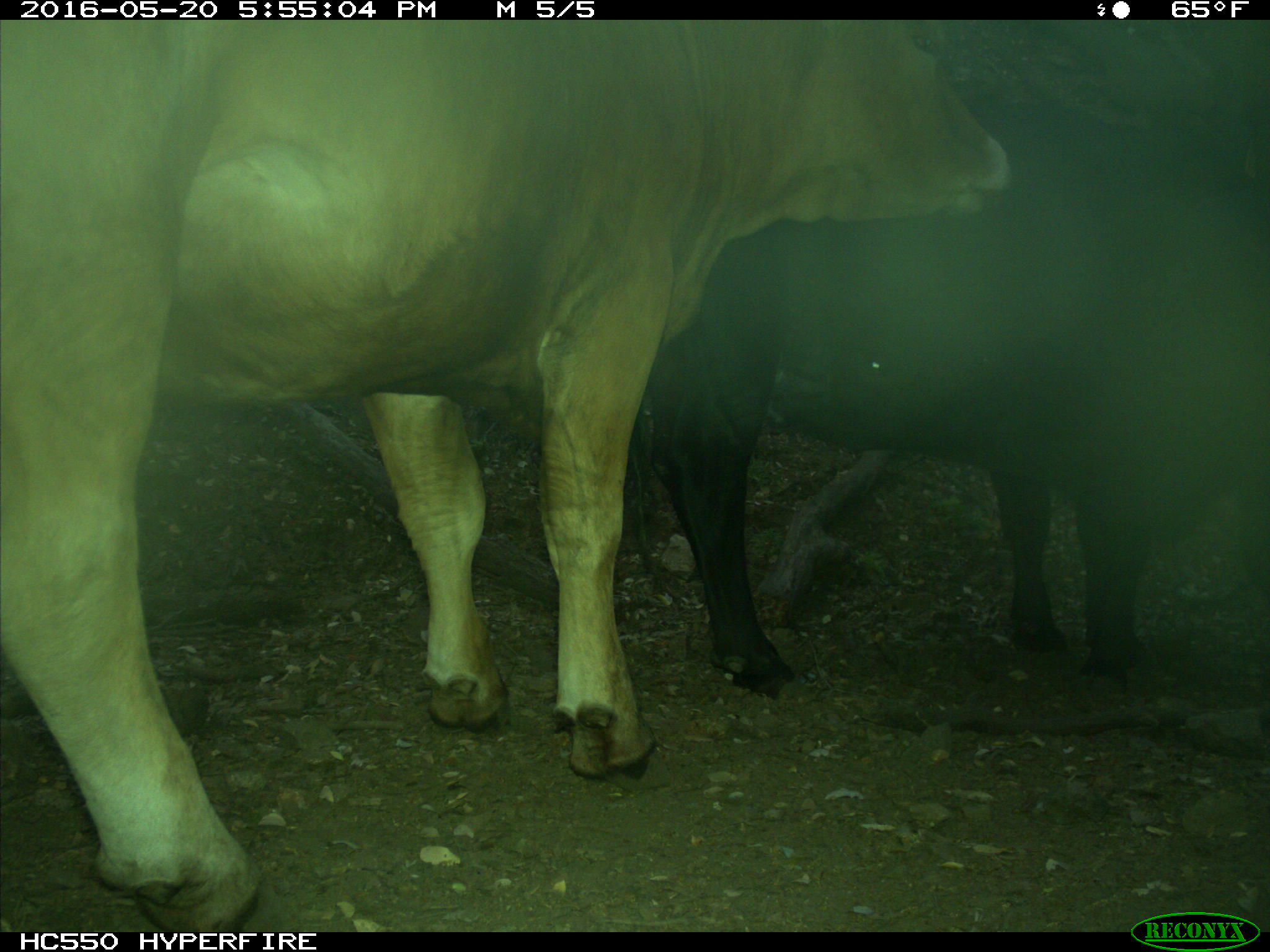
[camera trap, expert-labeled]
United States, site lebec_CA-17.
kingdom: Animalia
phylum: Chordata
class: Mammalia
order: Artiodactyla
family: Bovidae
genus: Bos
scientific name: Bos taurus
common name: domestic cow